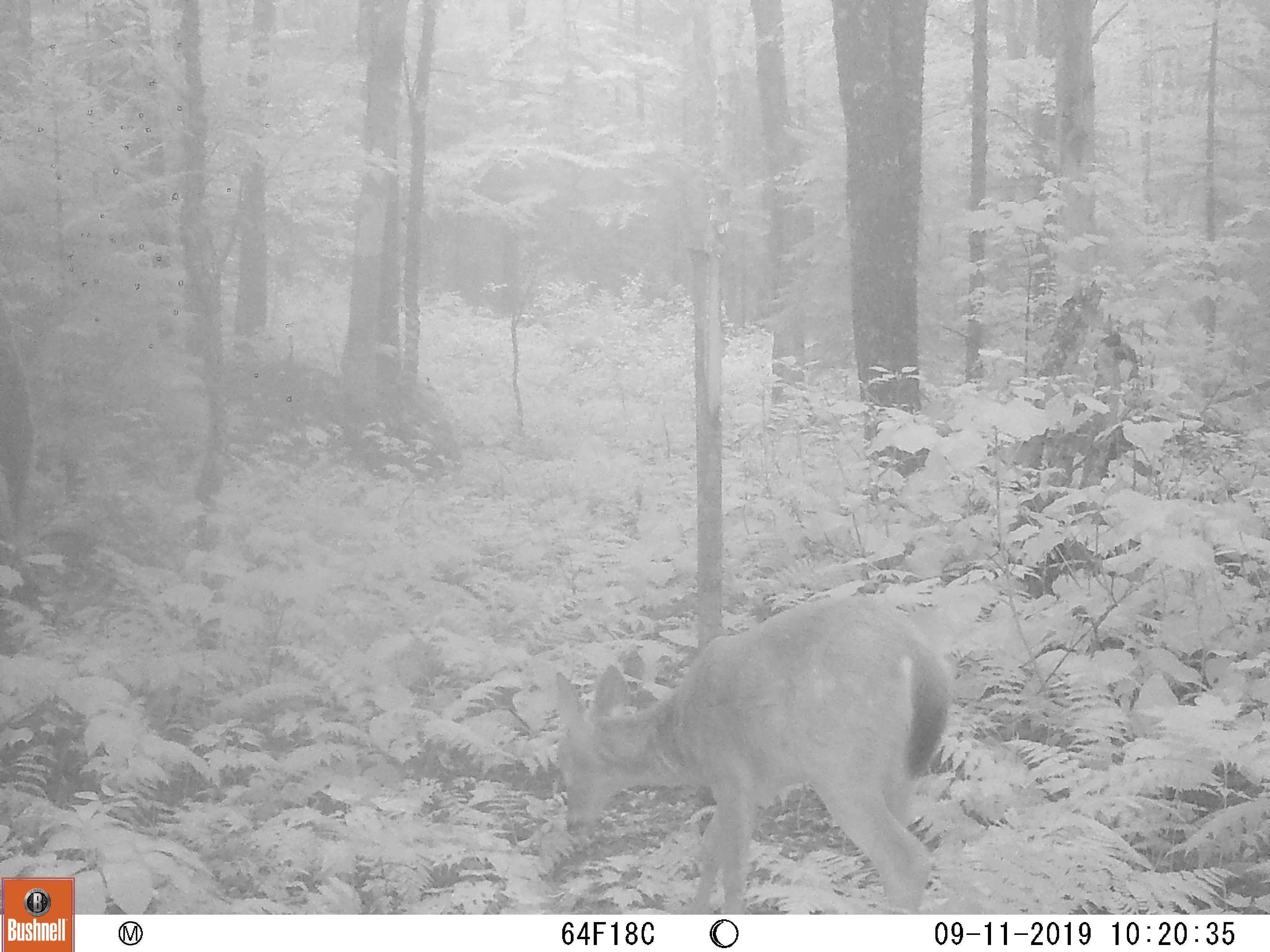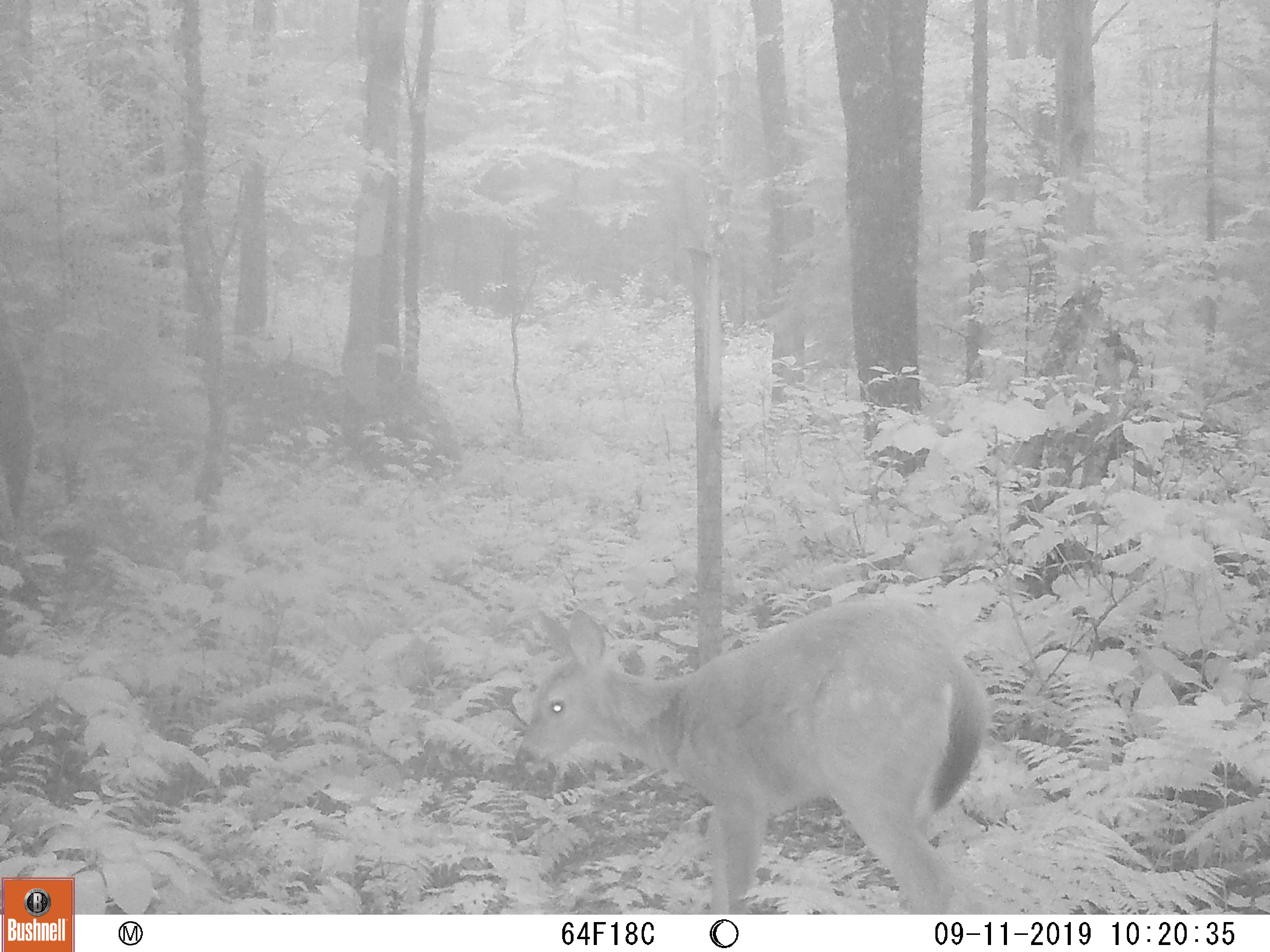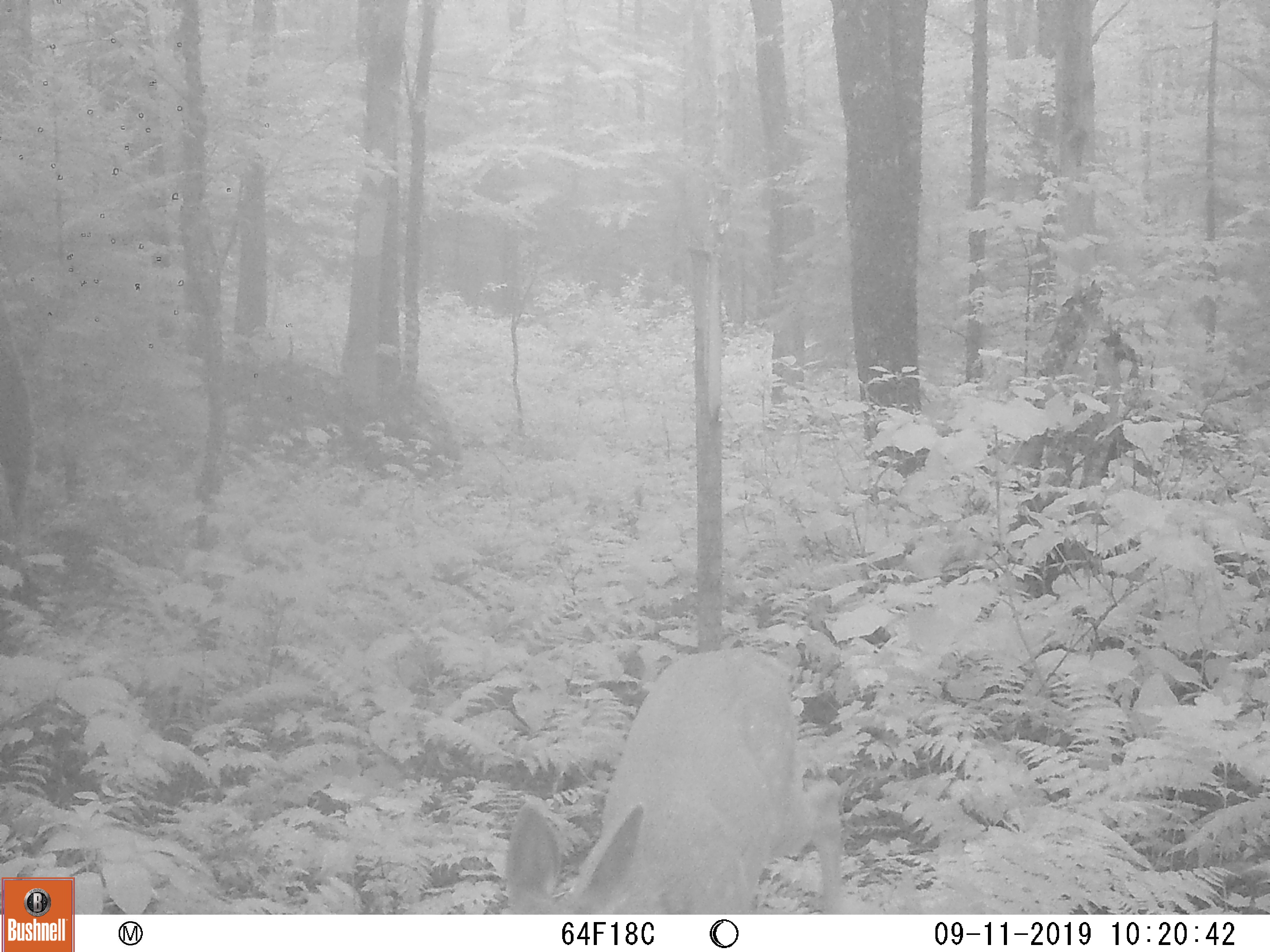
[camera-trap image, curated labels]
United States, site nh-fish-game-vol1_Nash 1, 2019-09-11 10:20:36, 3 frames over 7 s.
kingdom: Animalia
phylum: Chordata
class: Mammalia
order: Artiodactyla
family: Cervidae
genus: Odocoileus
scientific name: Odocoileus virginianus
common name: white-tailed deer